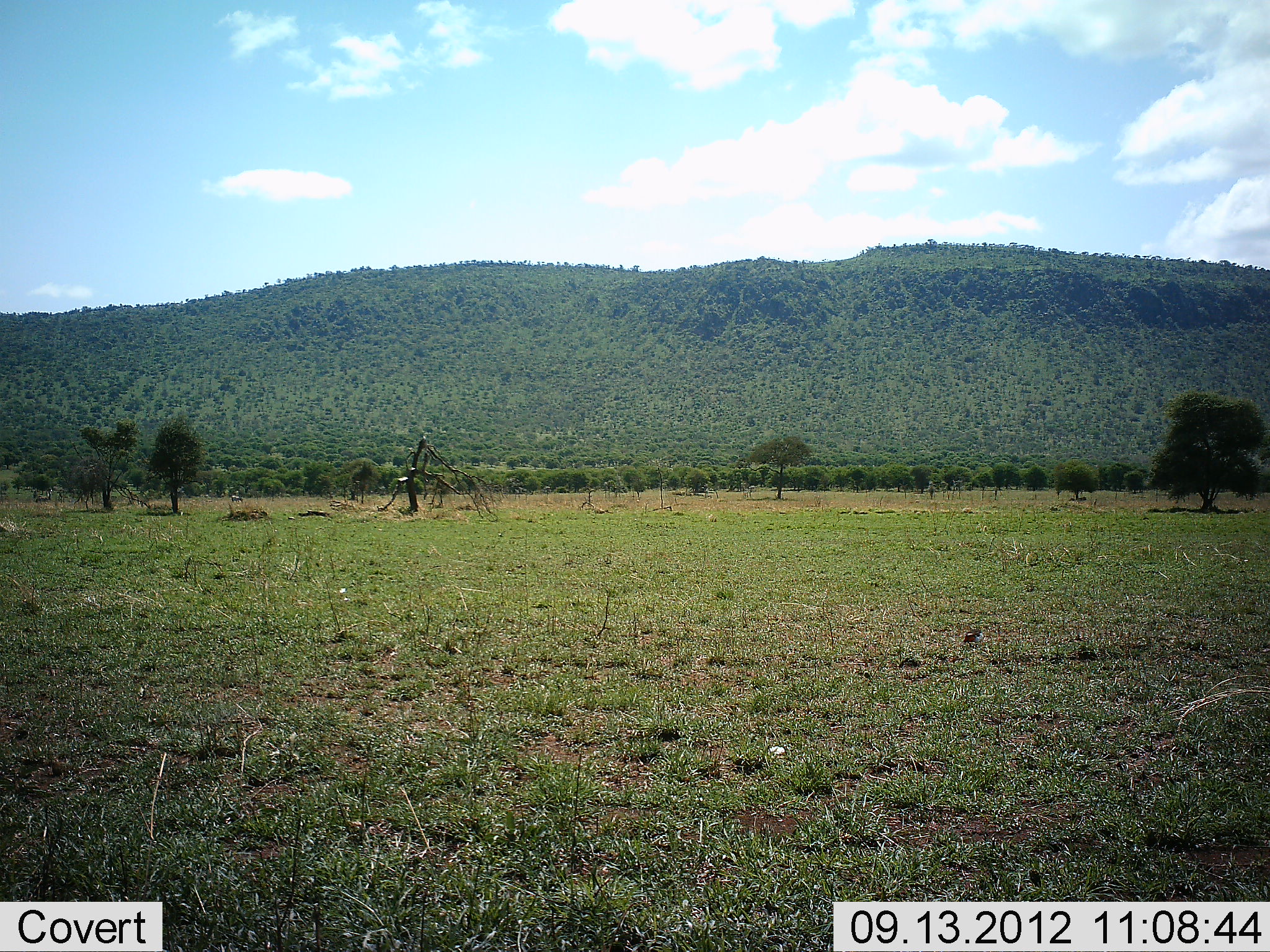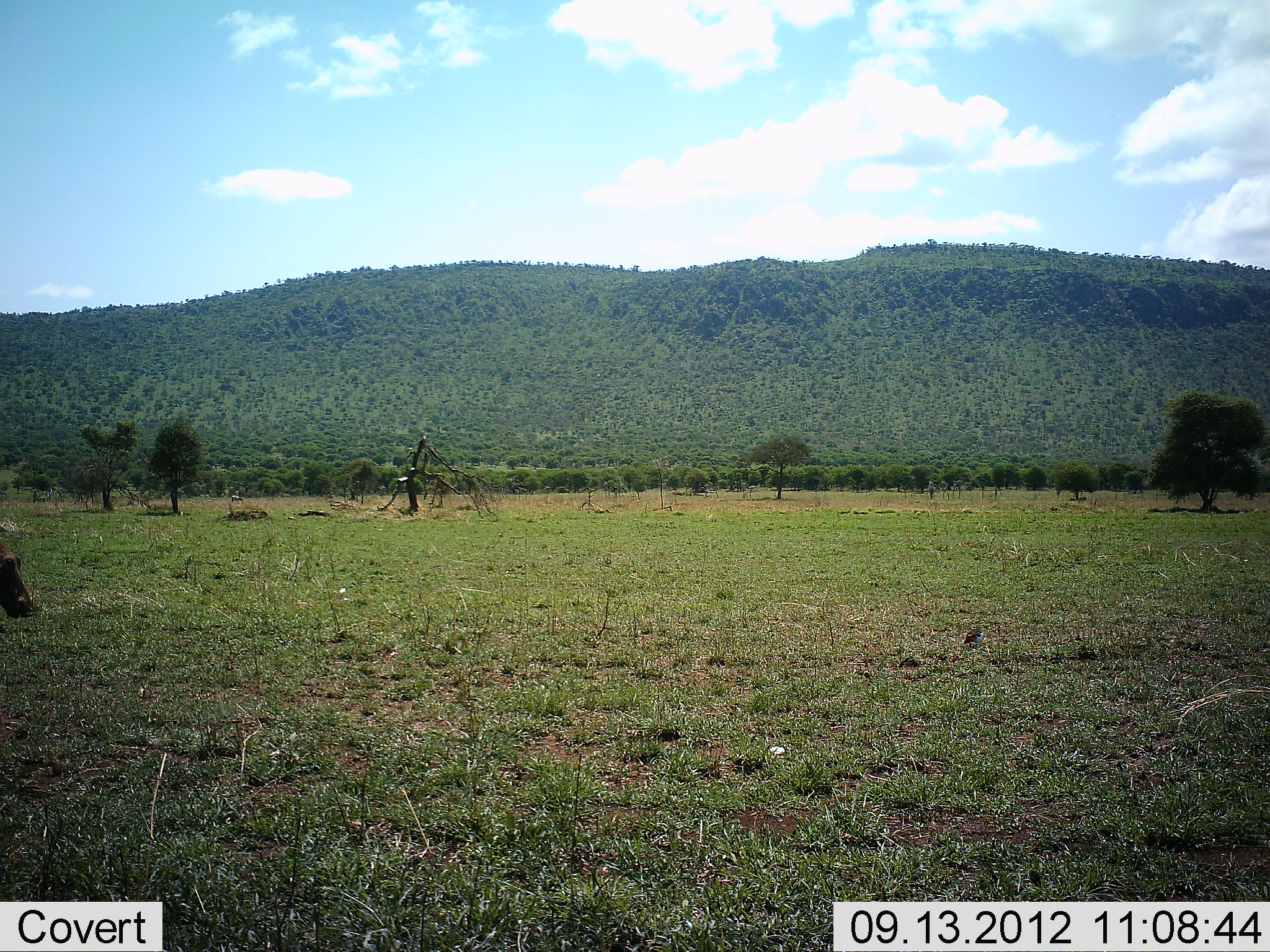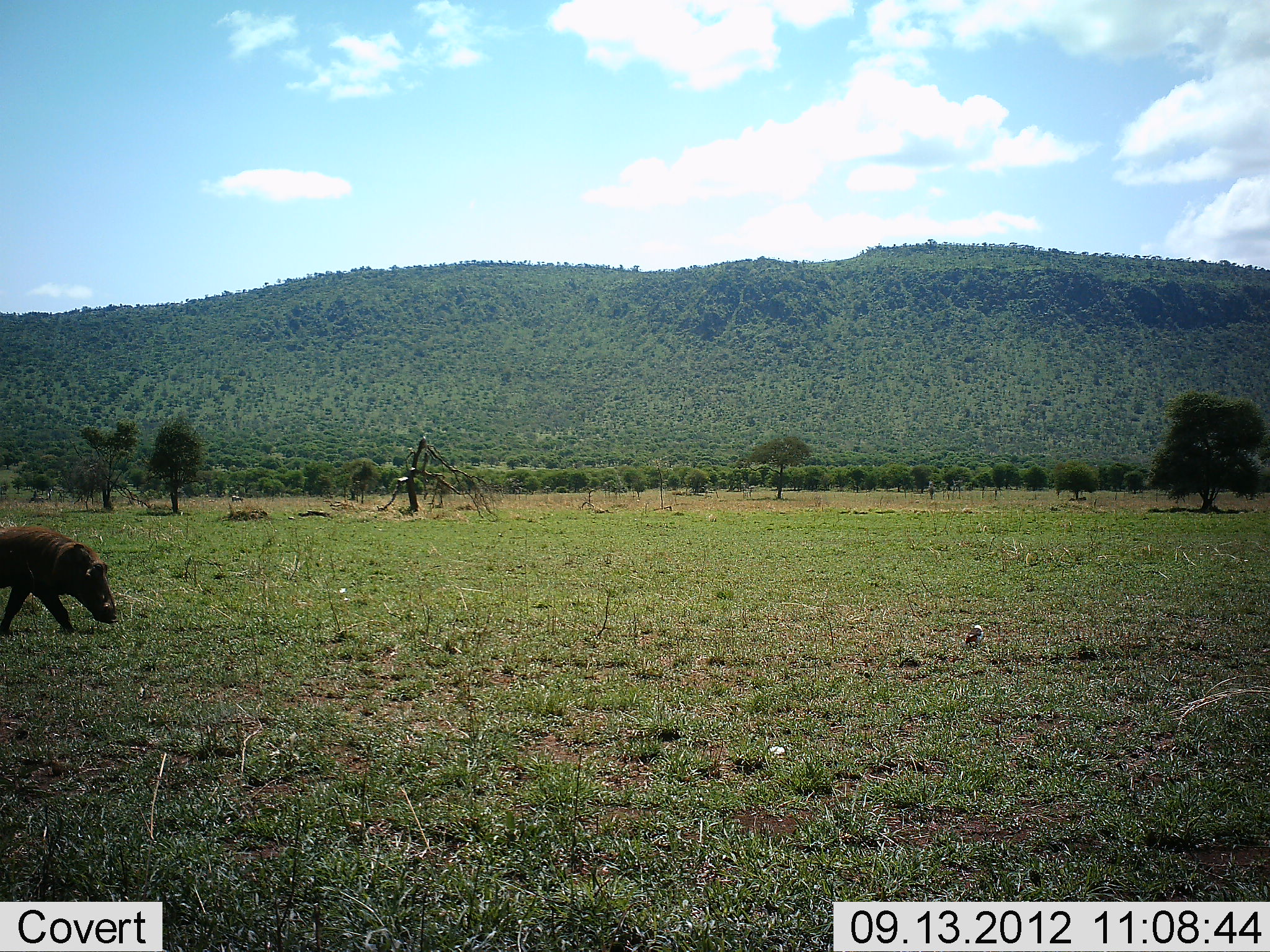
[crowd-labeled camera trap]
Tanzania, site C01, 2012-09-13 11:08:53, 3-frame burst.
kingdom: Animalia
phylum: Chordata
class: Mammalia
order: Artiodactyla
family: Suidae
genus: Phacochoerus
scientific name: Phacochoerus africanus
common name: warthog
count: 1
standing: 0%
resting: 0%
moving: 100%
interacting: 0%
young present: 0%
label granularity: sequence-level